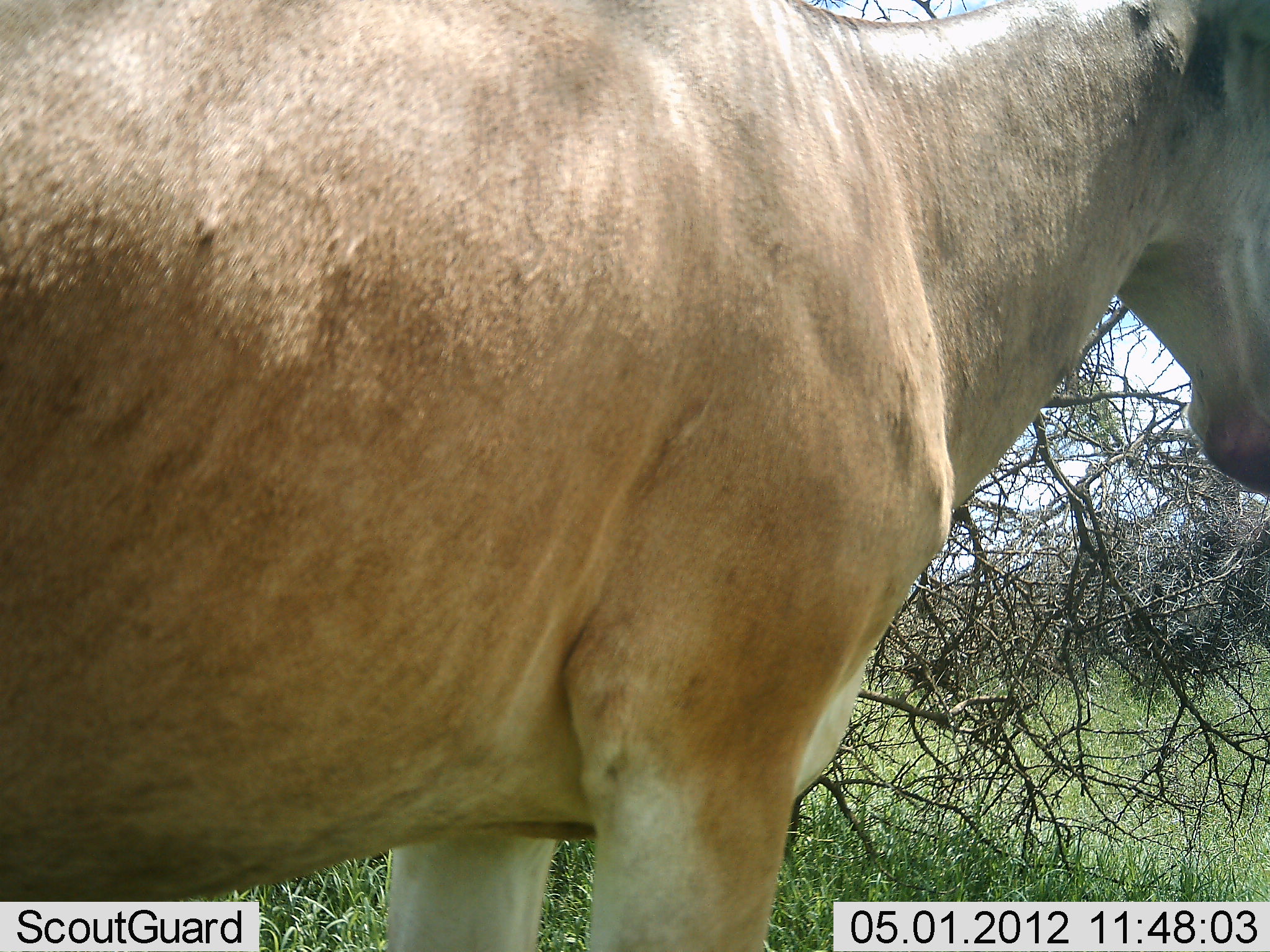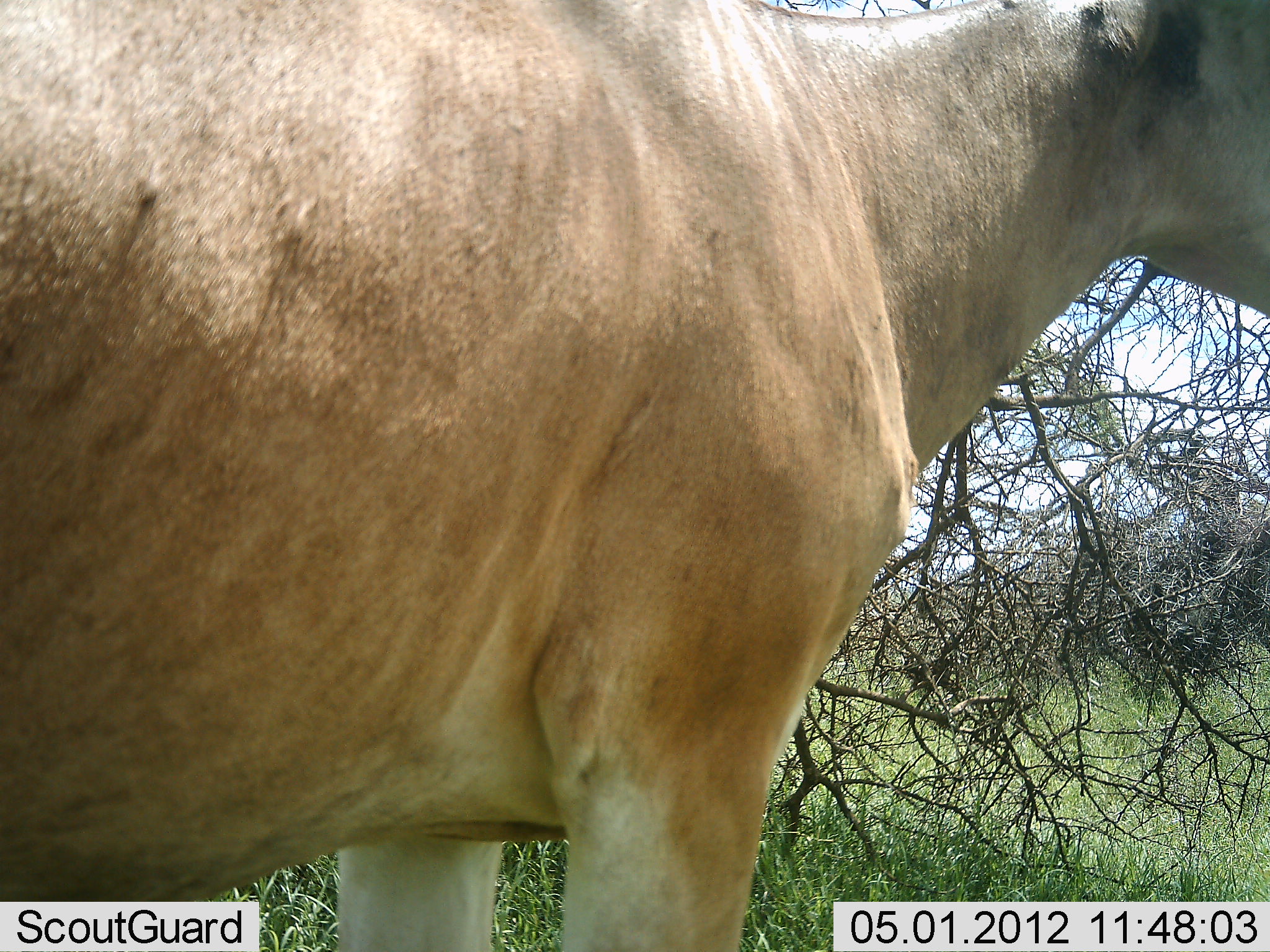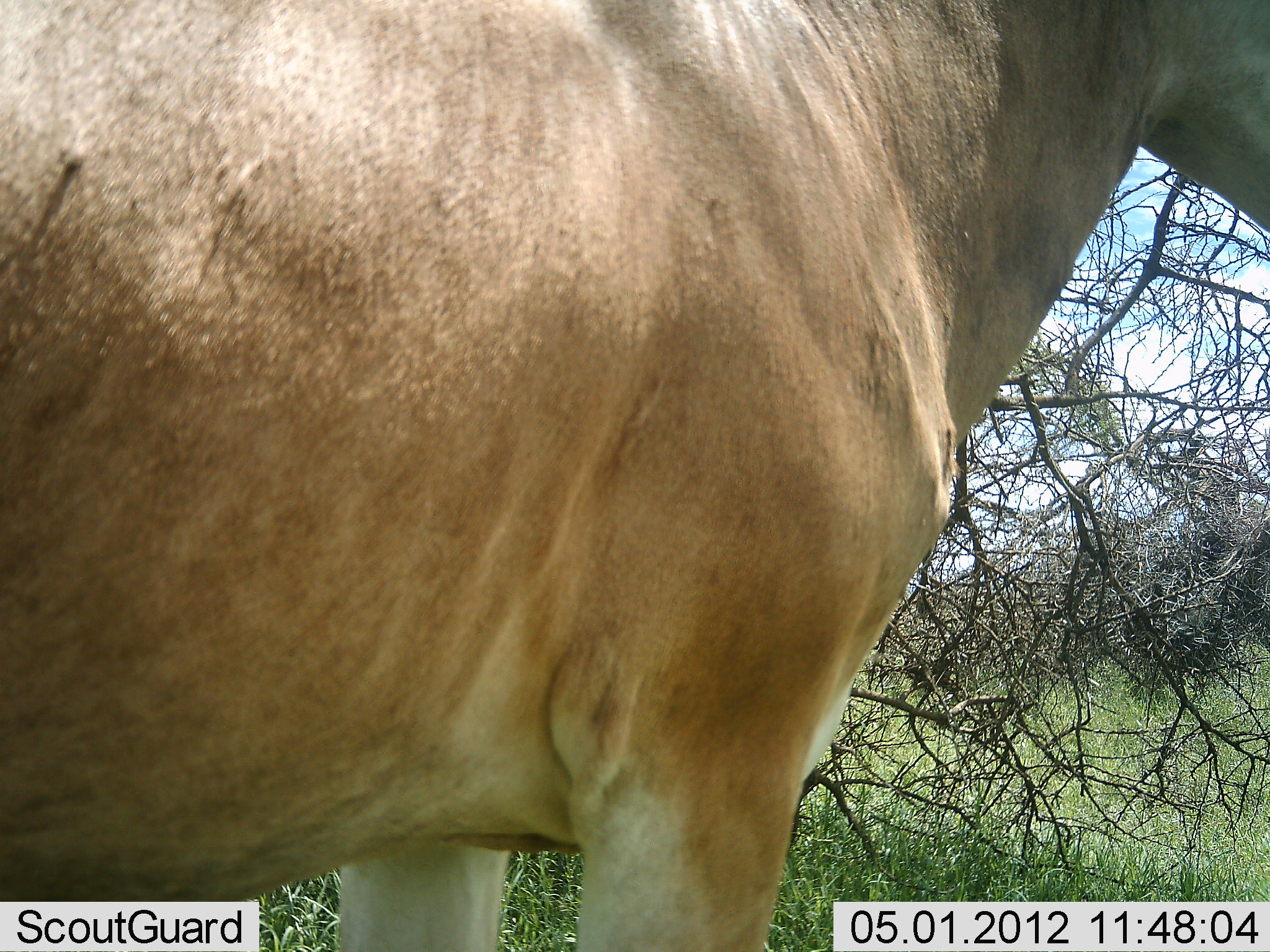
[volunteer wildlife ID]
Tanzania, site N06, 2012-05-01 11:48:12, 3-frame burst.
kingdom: Animalia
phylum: Chordata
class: Mammalia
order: Artiodactyla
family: Bovidae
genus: Alcelaphus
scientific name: Alcelaphus buselaphus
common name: hartebeest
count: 1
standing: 95%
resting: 5%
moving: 5%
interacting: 0%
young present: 0%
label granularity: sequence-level